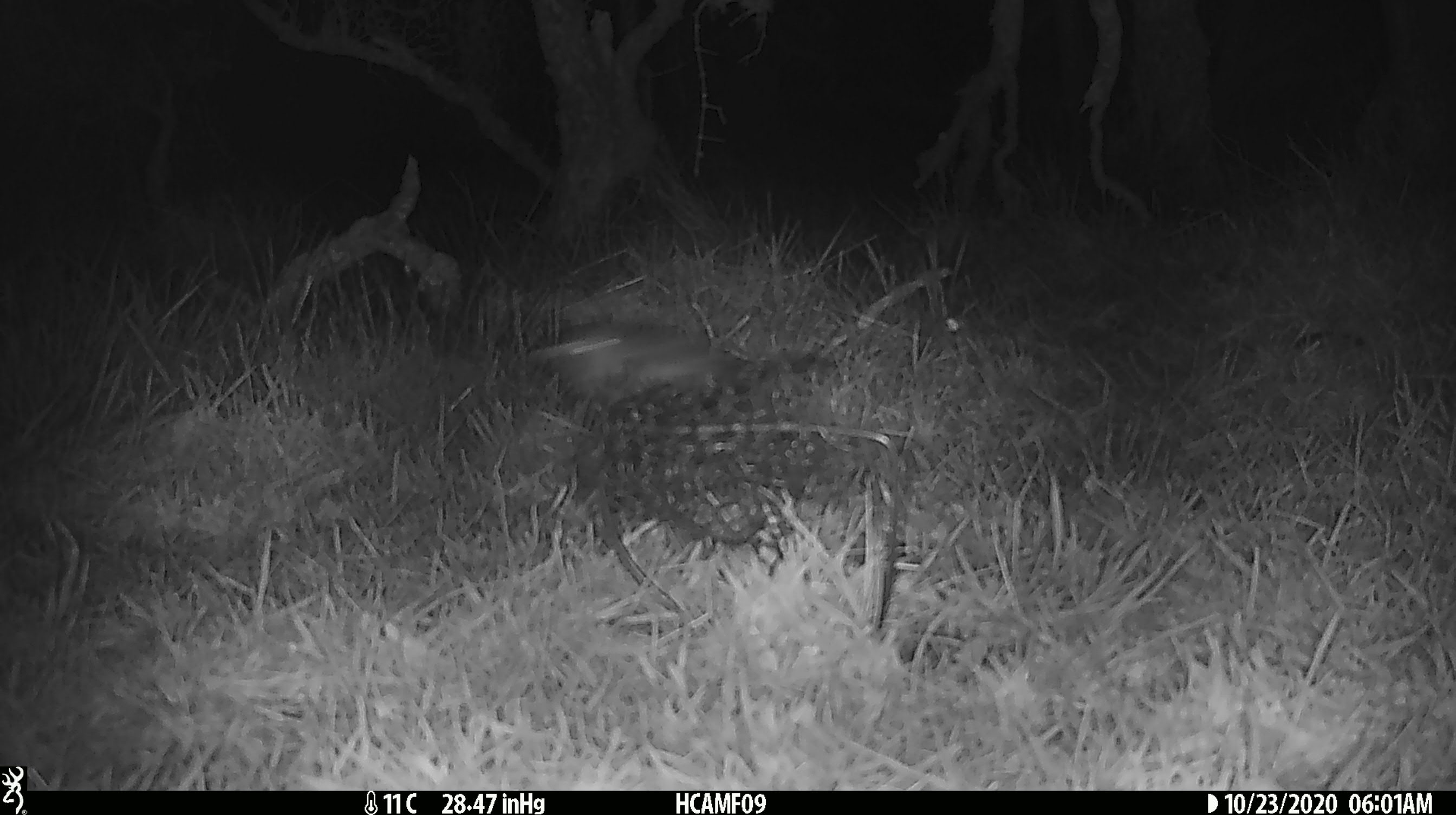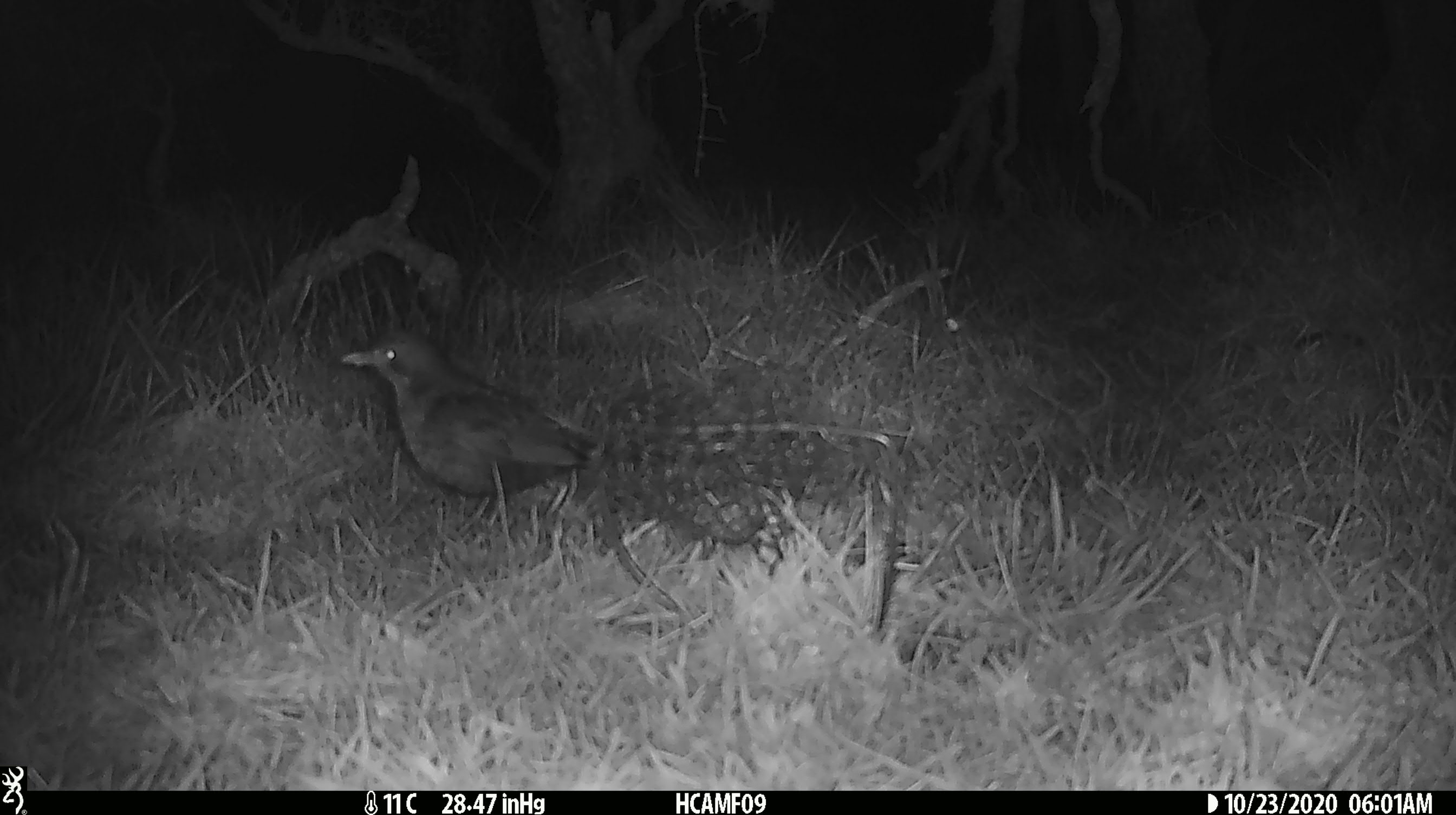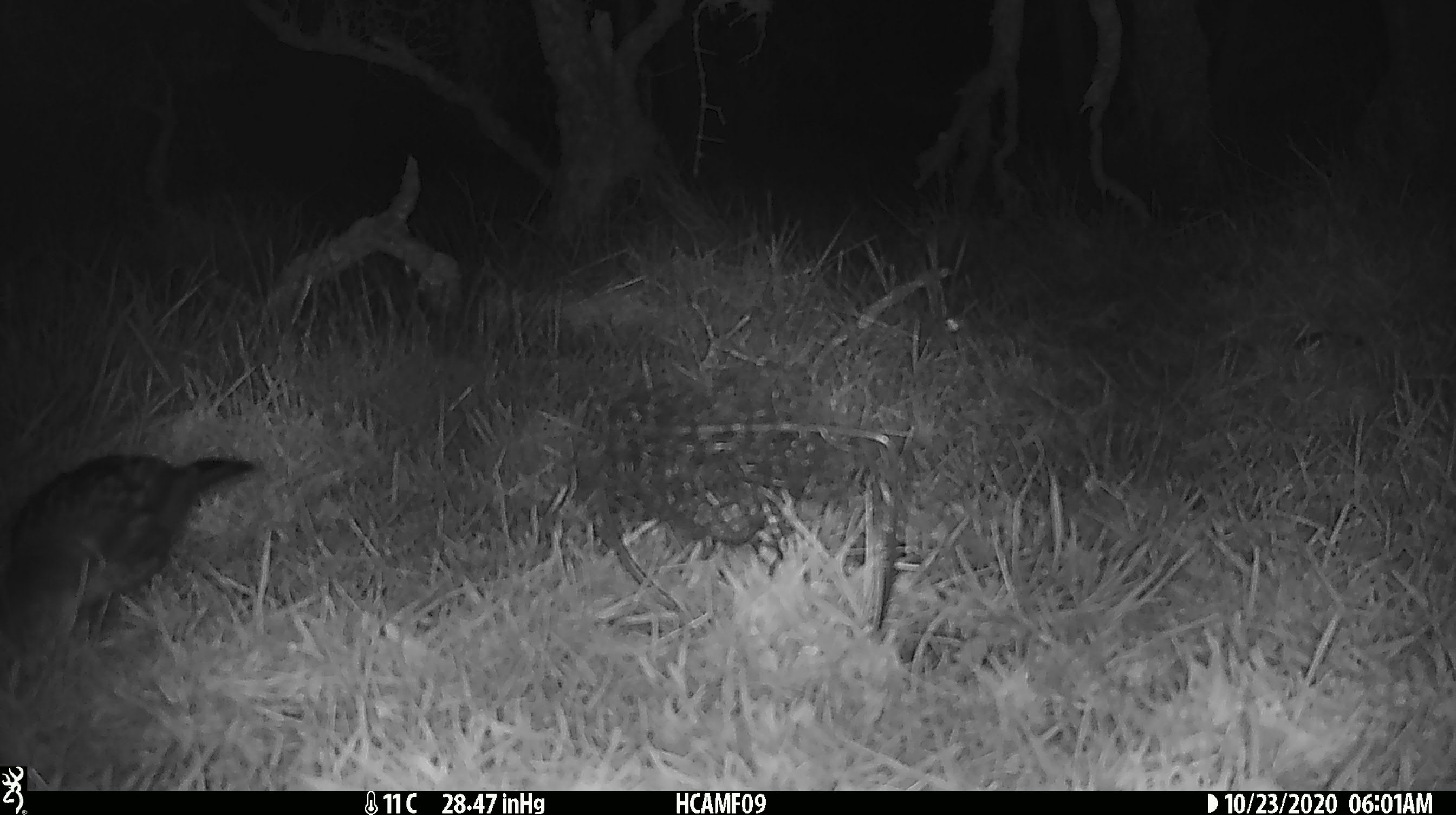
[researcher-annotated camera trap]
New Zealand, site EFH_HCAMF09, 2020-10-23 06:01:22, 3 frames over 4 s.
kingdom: Animalia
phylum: Chordata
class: Aves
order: Passeriformes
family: Turdidae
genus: Turdus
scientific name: Turdus merula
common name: eurasian blackbird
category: blackbird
Blackbird (eurasian blackbird) (Turdus merula).